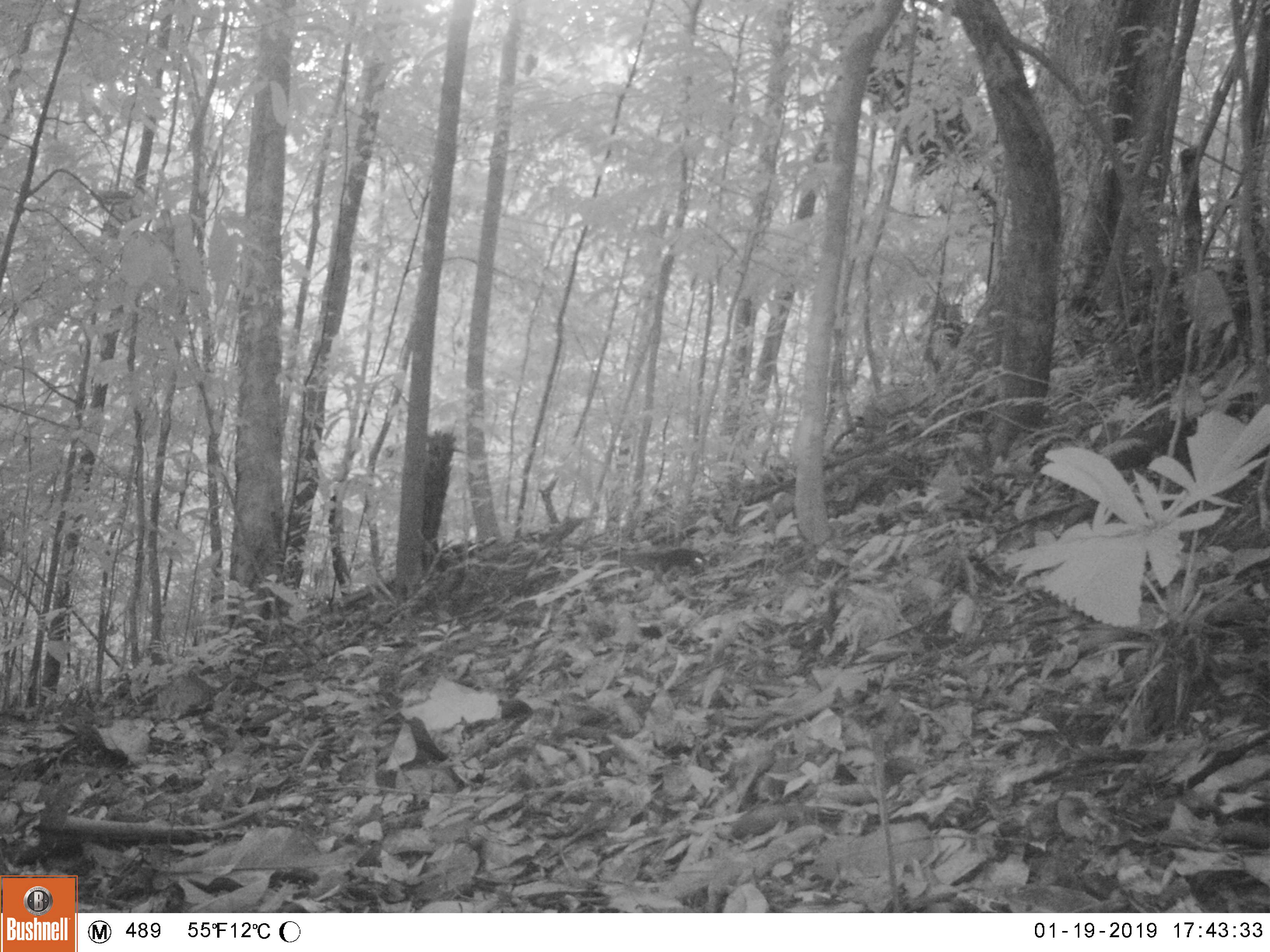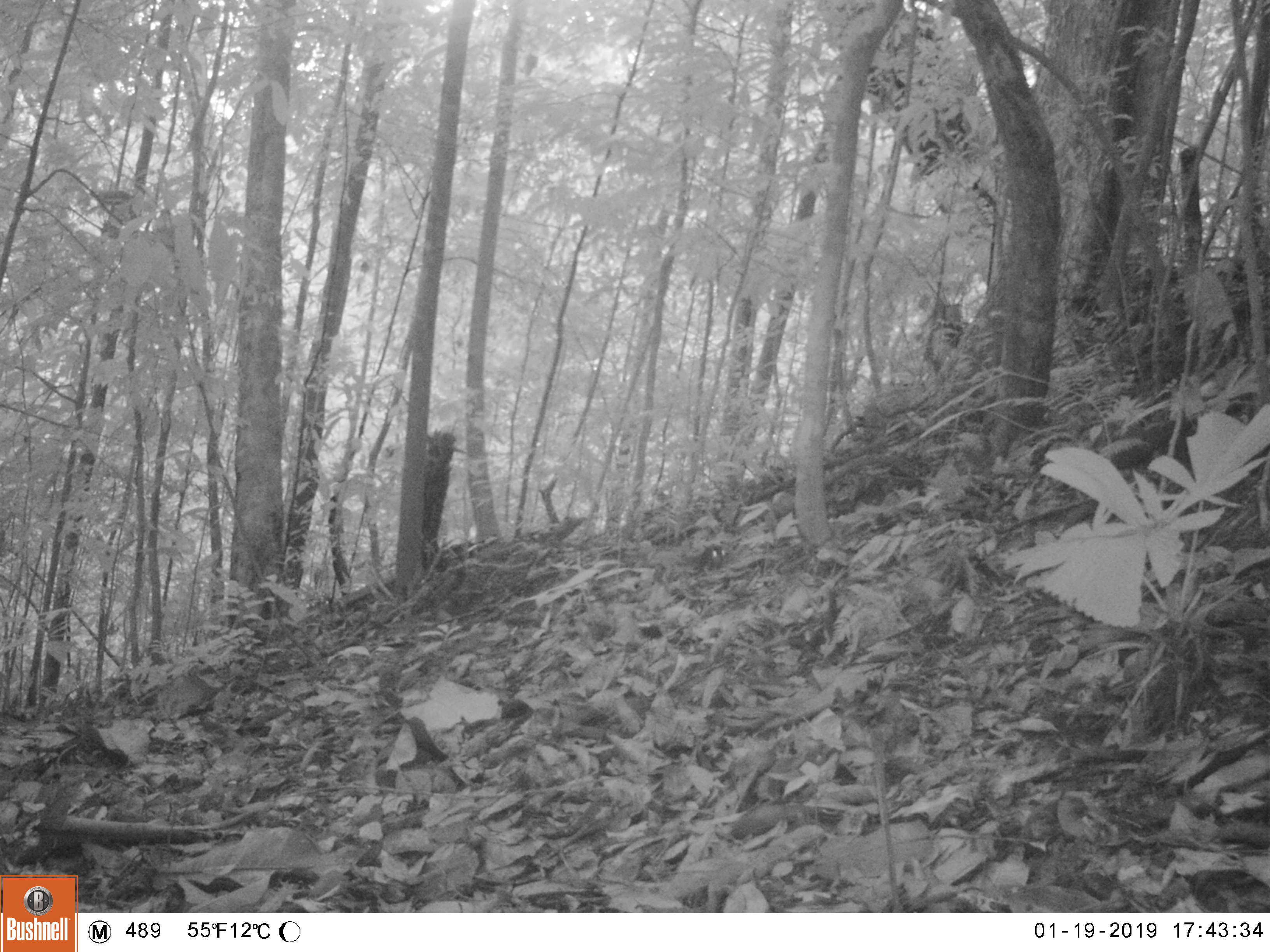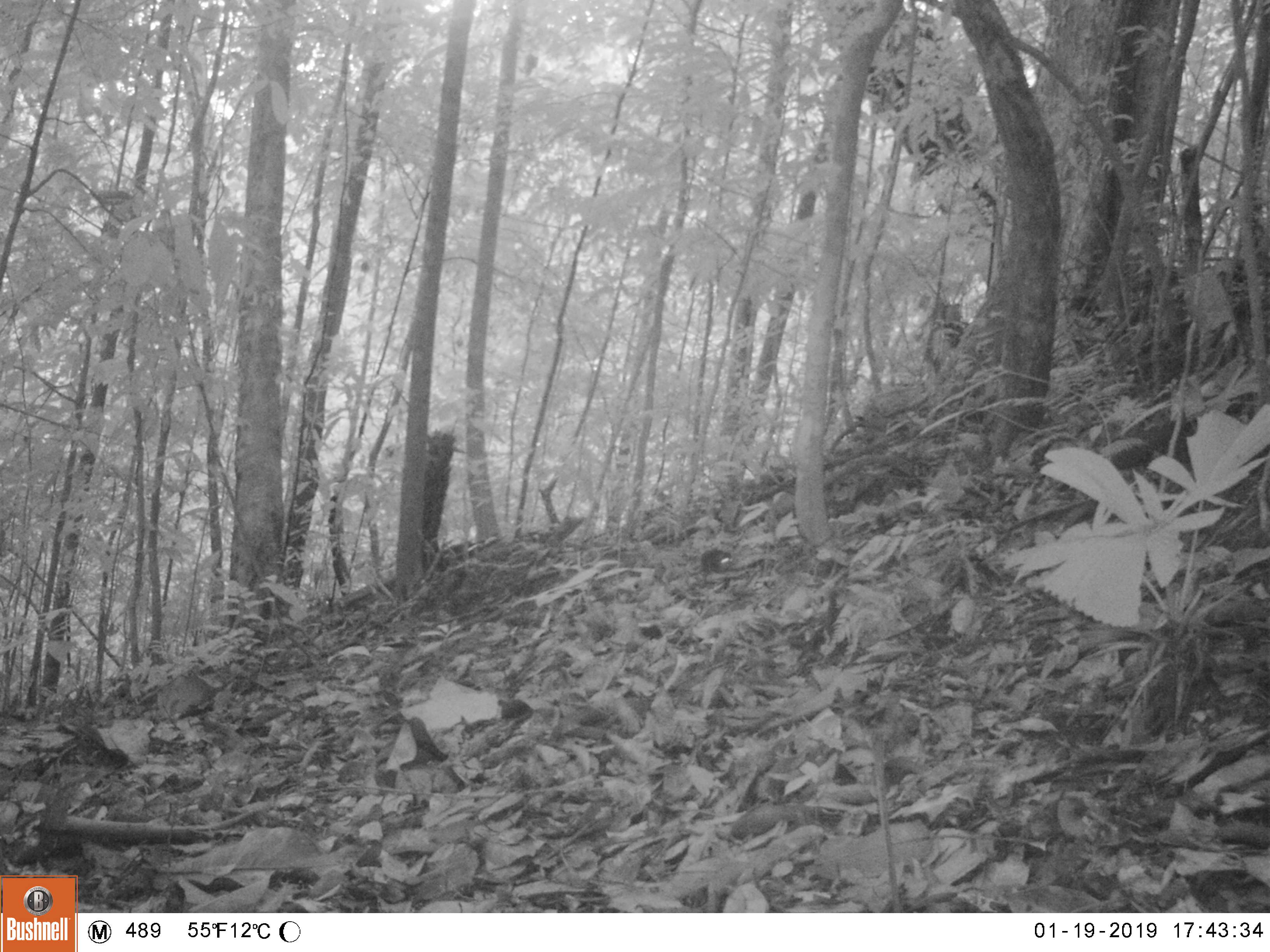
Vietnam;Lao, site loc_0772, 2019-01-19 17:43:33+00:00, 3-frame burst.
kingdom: Animalia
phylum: Chordata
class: Mammalia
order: Rodentia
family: Sciuridae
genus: Dremomys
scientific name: Dremomys rufigenis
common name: red-cheeked squirrel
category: red cheeked squirrel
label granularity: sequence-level